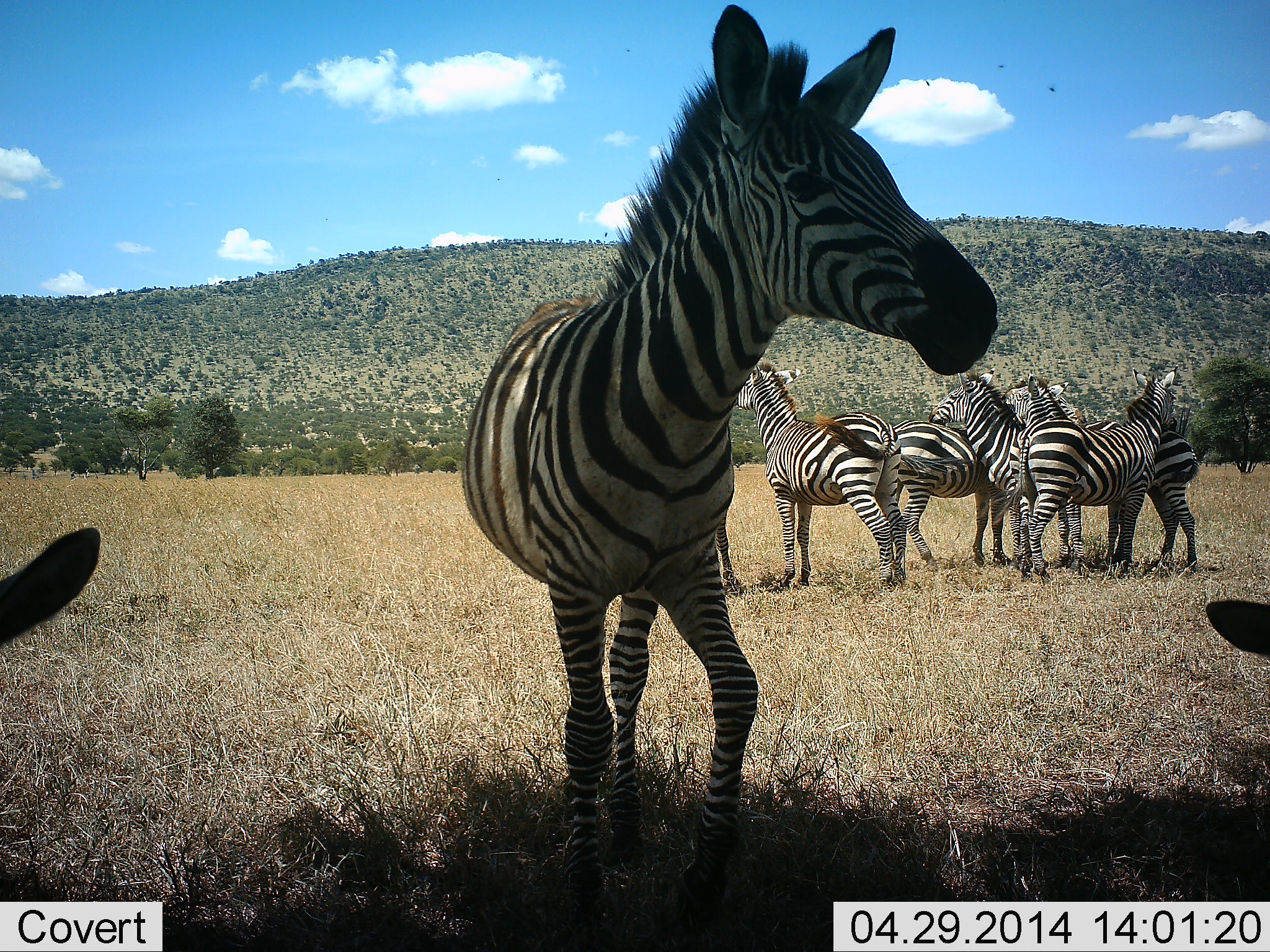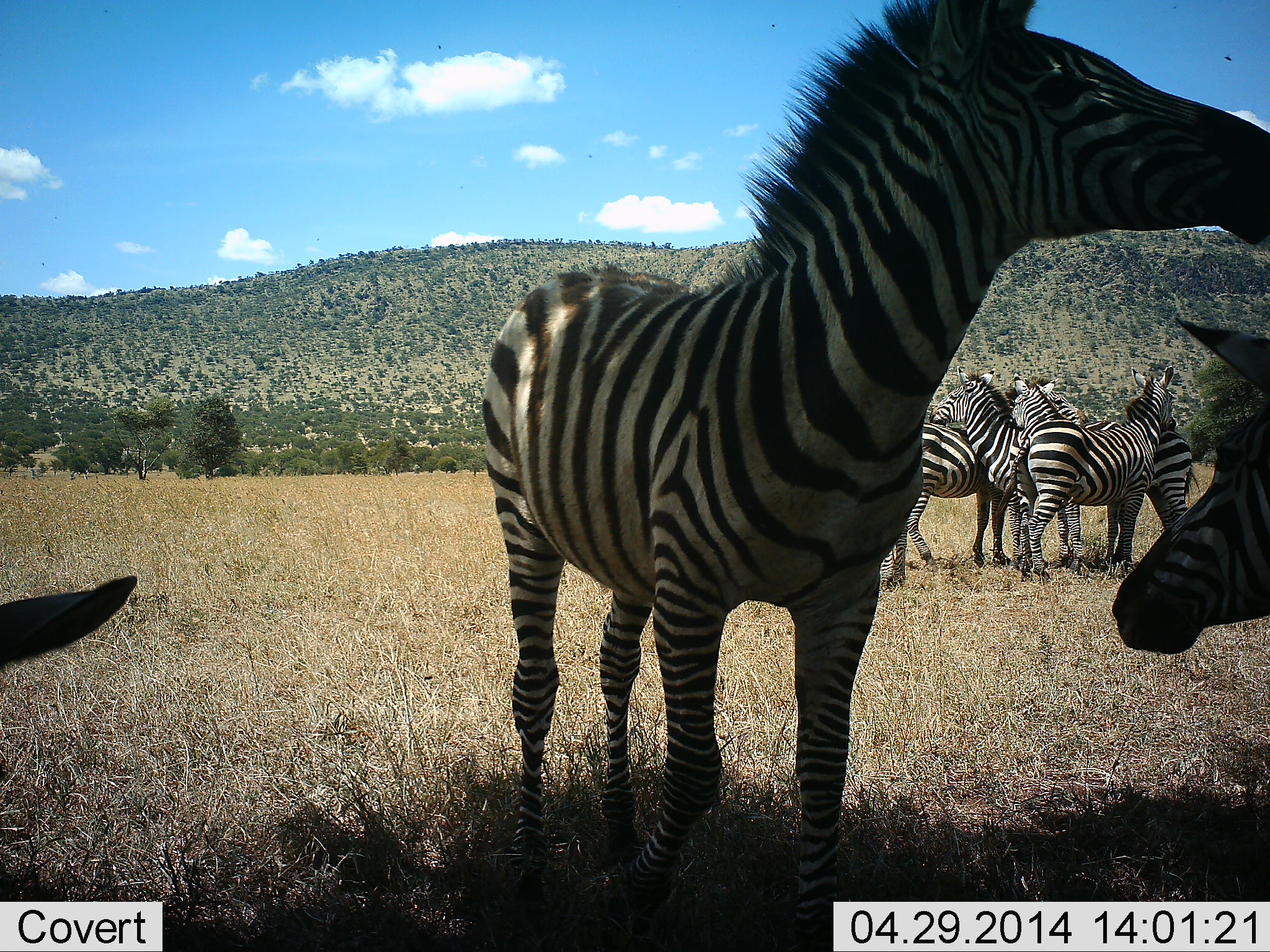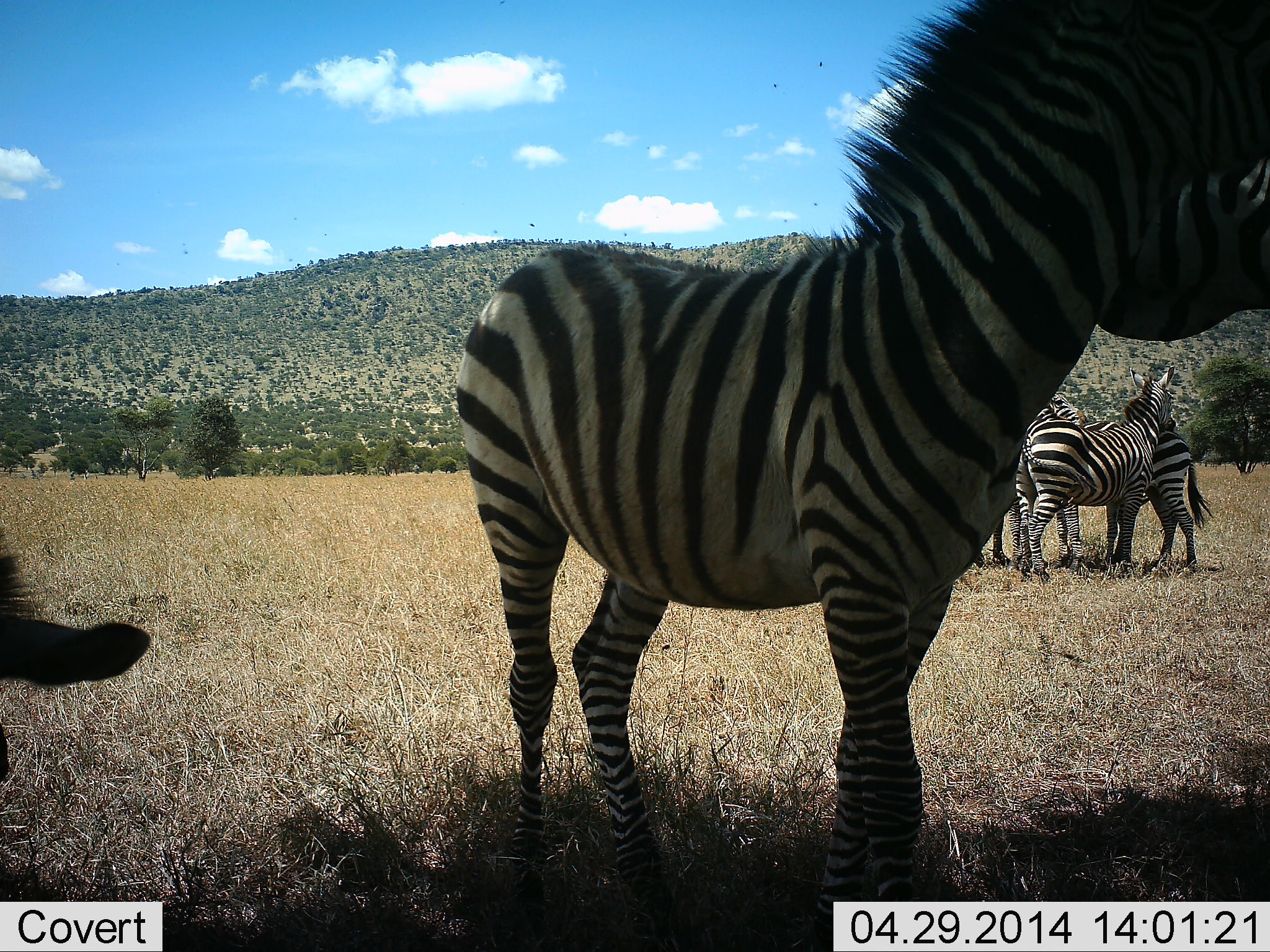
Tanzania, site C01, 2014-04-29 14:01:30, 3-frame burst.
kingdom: Animalia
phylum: Chordata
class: Mammalia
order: Perissodactyla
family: Equidae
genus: Equus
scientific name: Equus quagga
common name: plains zebra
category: zebra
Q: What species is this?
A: Zebra (plains zebra) (Equus quagga).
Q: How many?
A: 8.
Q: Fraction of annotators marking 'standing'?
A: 70%.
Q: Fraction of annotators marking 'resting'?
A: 30%.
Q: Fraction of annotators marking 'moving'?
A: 20%.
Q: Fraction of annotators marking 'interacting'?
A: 80%.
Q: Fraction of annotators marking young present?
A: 10%.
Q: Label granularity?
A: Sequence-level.